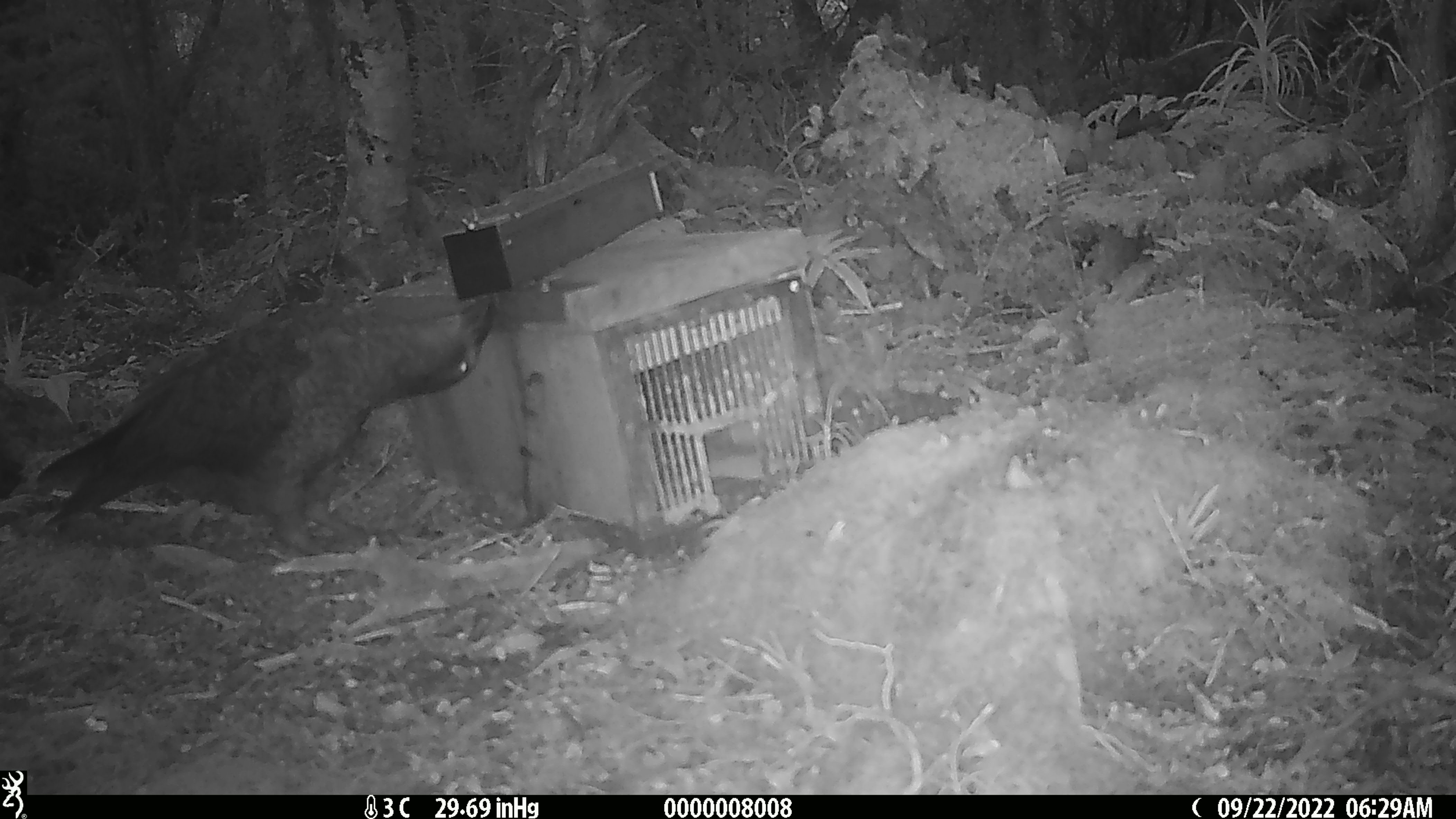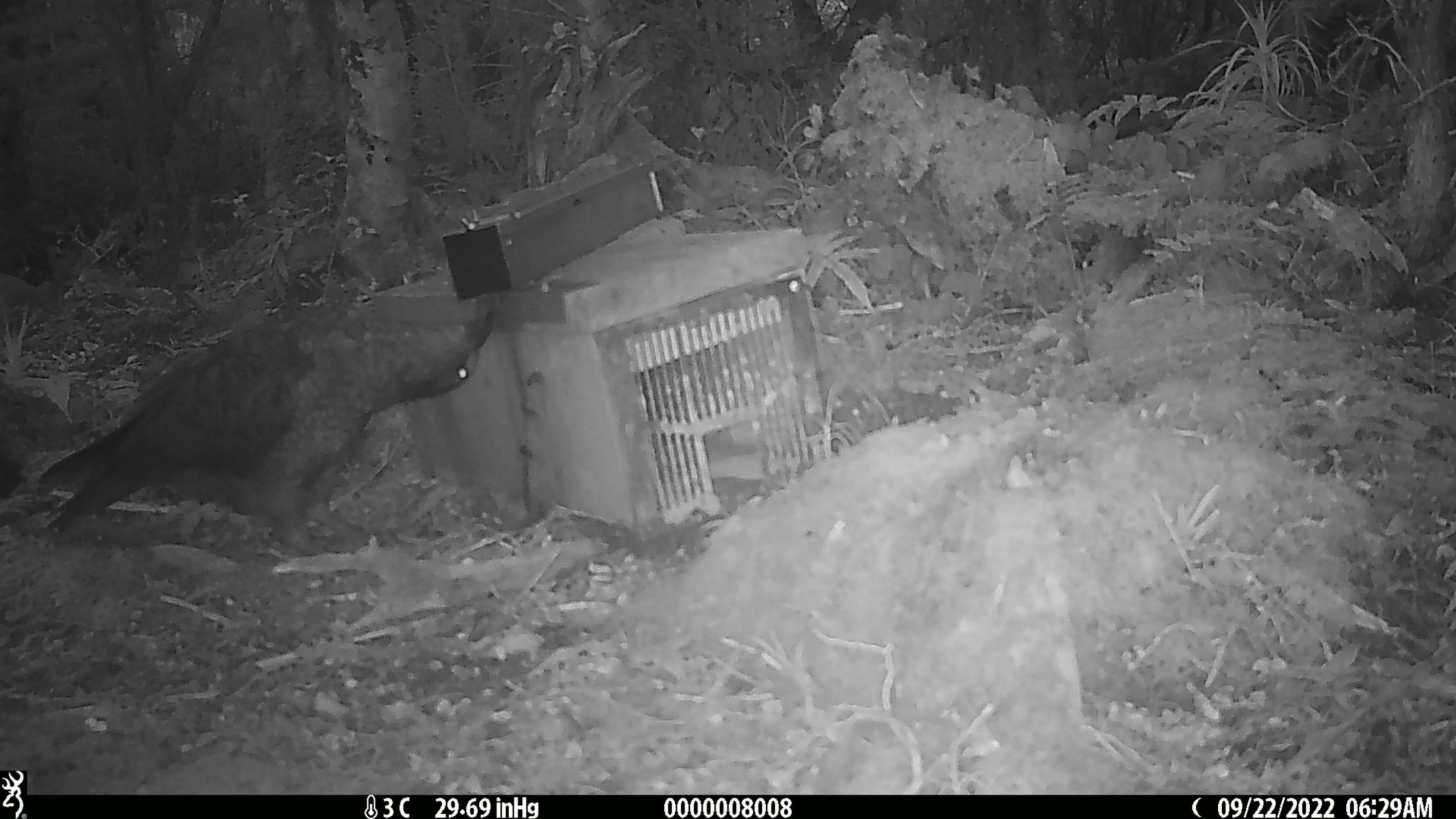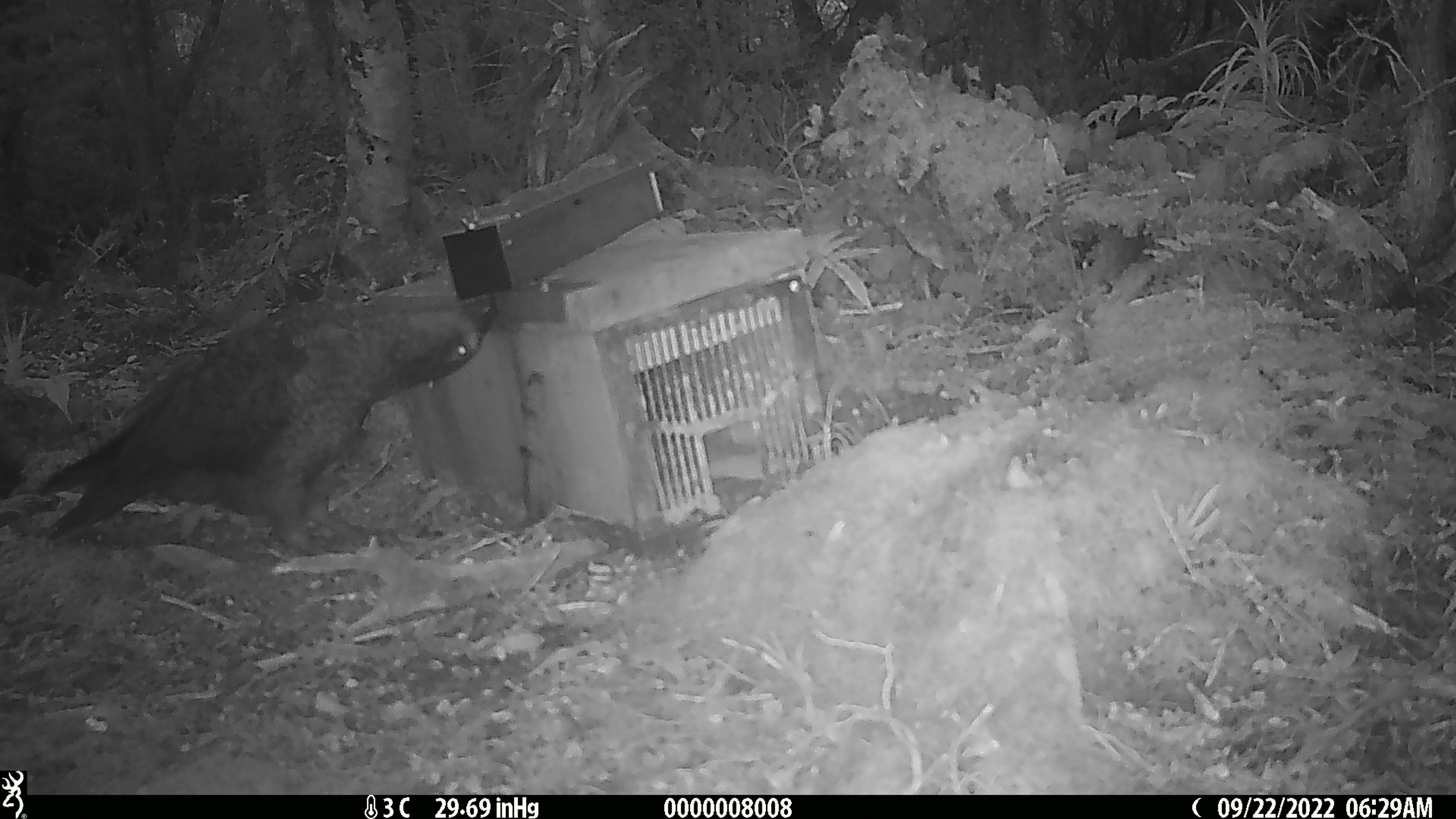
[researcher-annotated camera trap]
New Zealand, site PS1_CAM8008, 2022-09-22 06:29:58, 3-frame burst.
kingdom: Animalia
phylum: Chordata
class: Aves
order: Psittaciformes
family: Strigopidae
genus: Nestor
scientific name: Nestor notabilis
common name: kea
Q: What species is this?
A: Kea (Nestor notabilis).